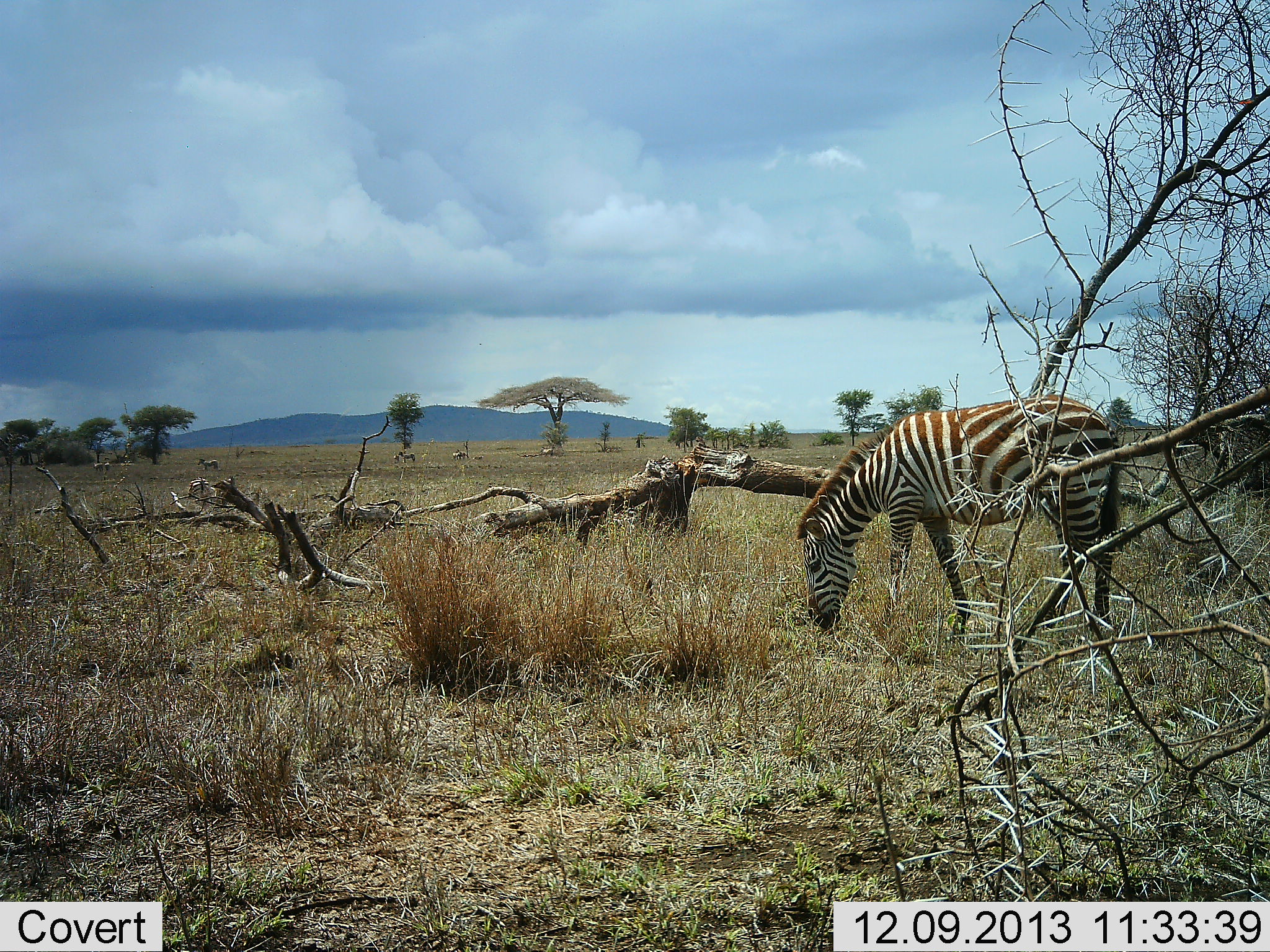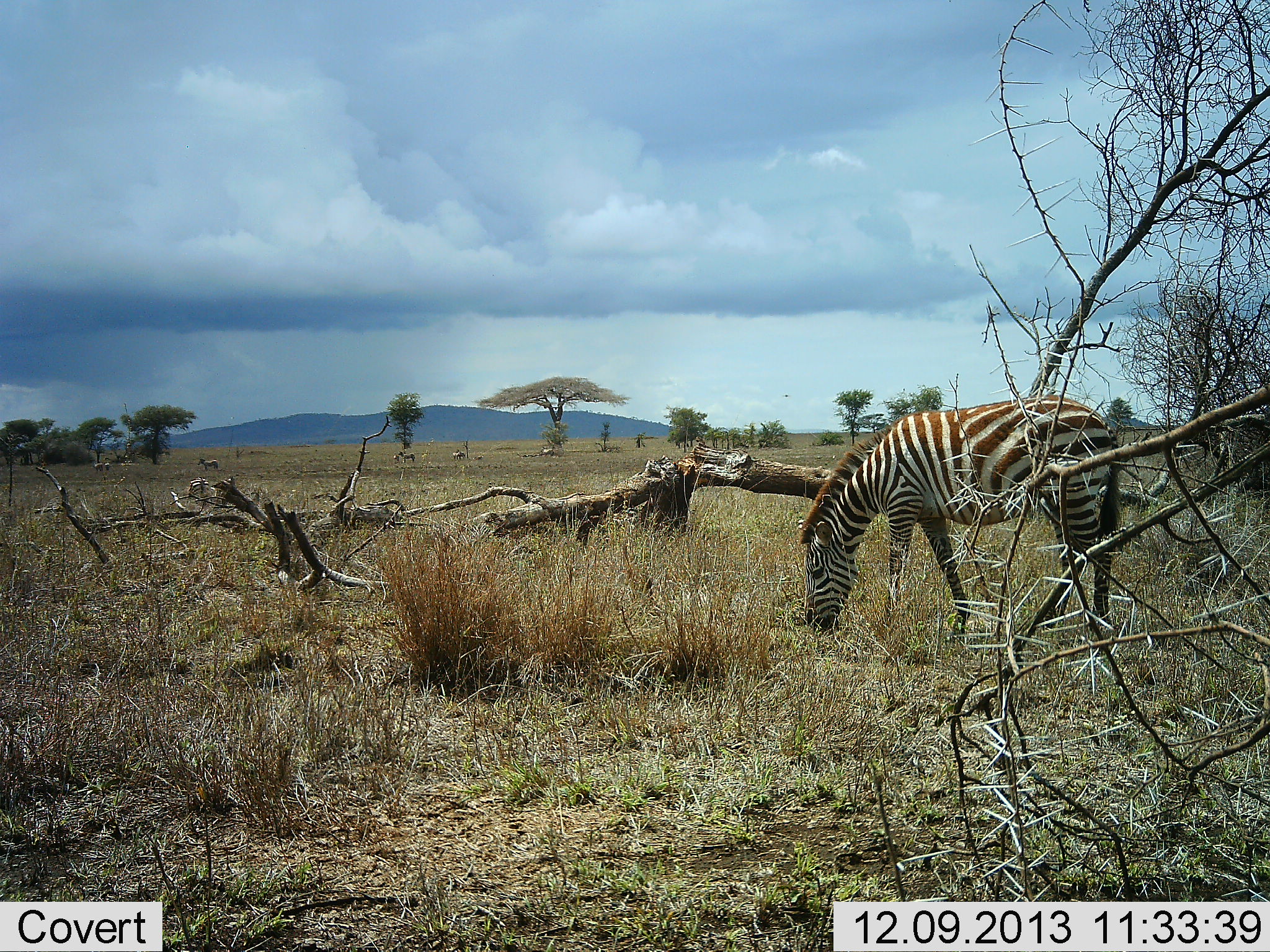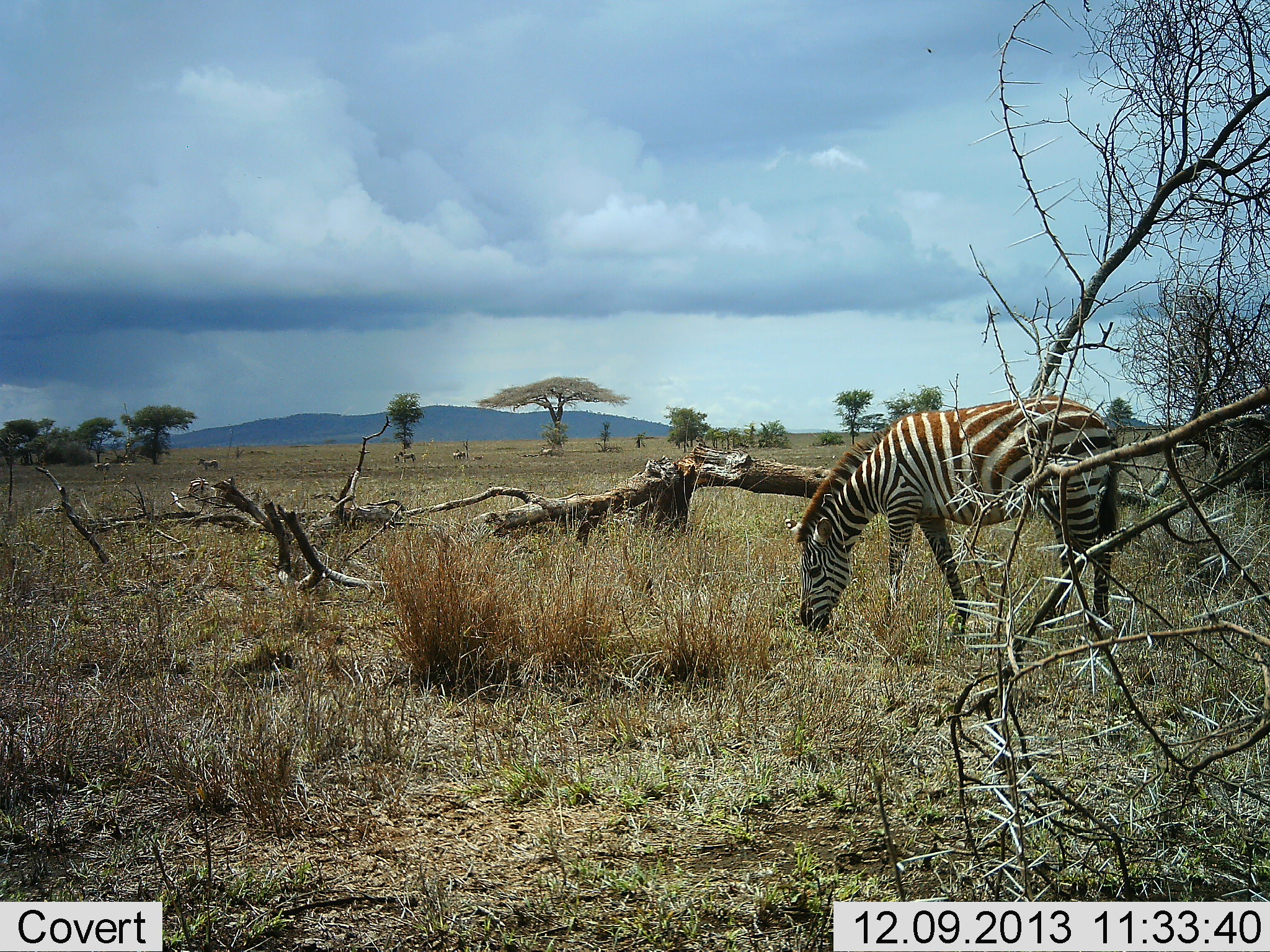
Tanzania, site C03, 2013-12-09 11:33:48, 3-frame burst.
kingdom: Animalia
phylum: Chordata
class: Mammalia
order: Perissodactyla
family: Equidae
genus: Equus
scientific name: Equus quagga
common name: plains zebra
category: zebra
Zebra (plains zebra) (Equus quagga), count 1. Behavior (volunteer vote fractions): standing 36%, resting 0%, moving 0%, interacting 0%. Young present (vote fraction): 9%. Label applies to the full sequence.